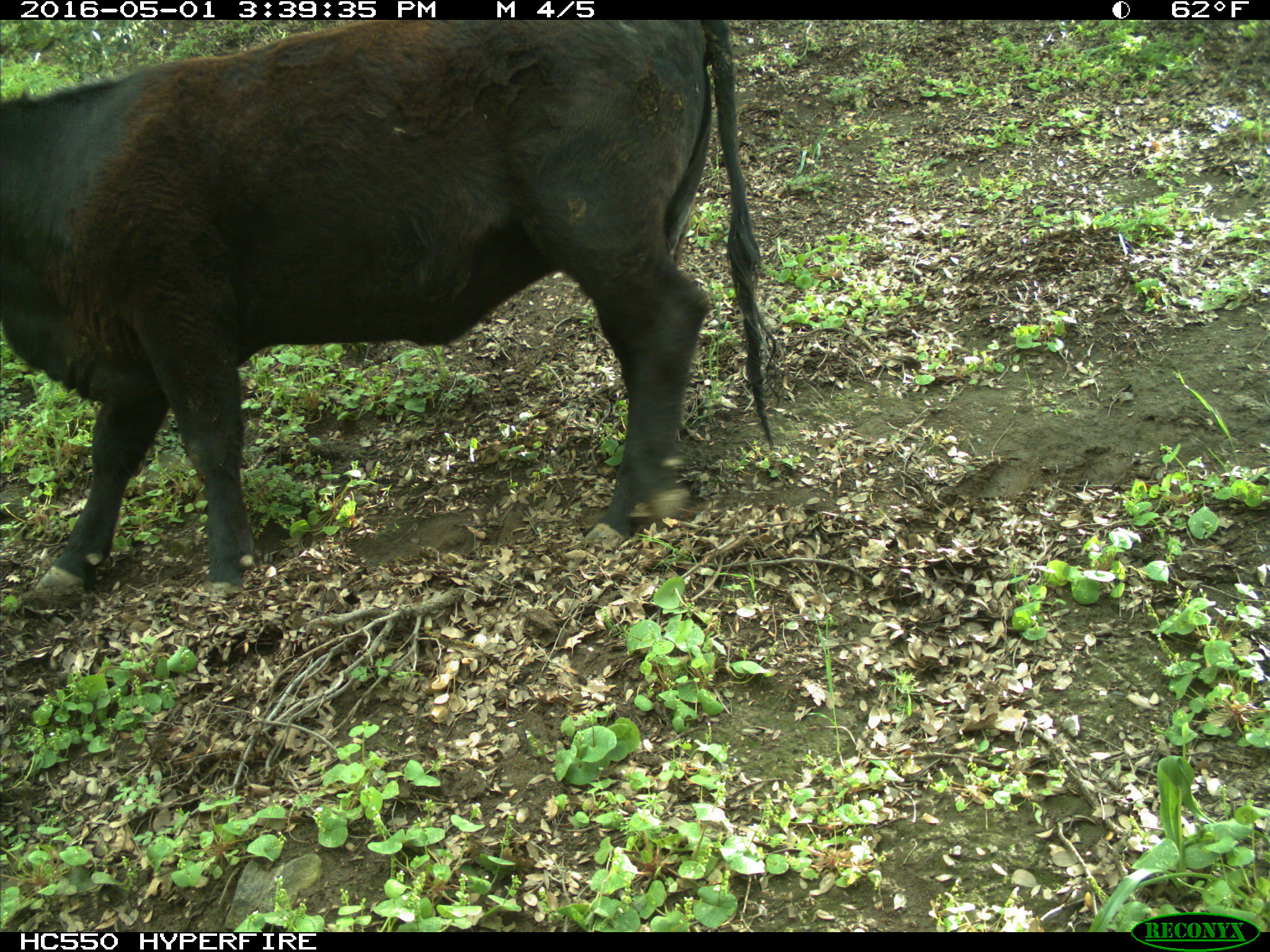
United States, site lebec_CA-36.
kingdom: Animalia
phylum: Chordata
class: Mammalia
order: Artiodactyla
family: Bovidae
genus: Bos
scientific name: Bos taurus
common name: domestic cow